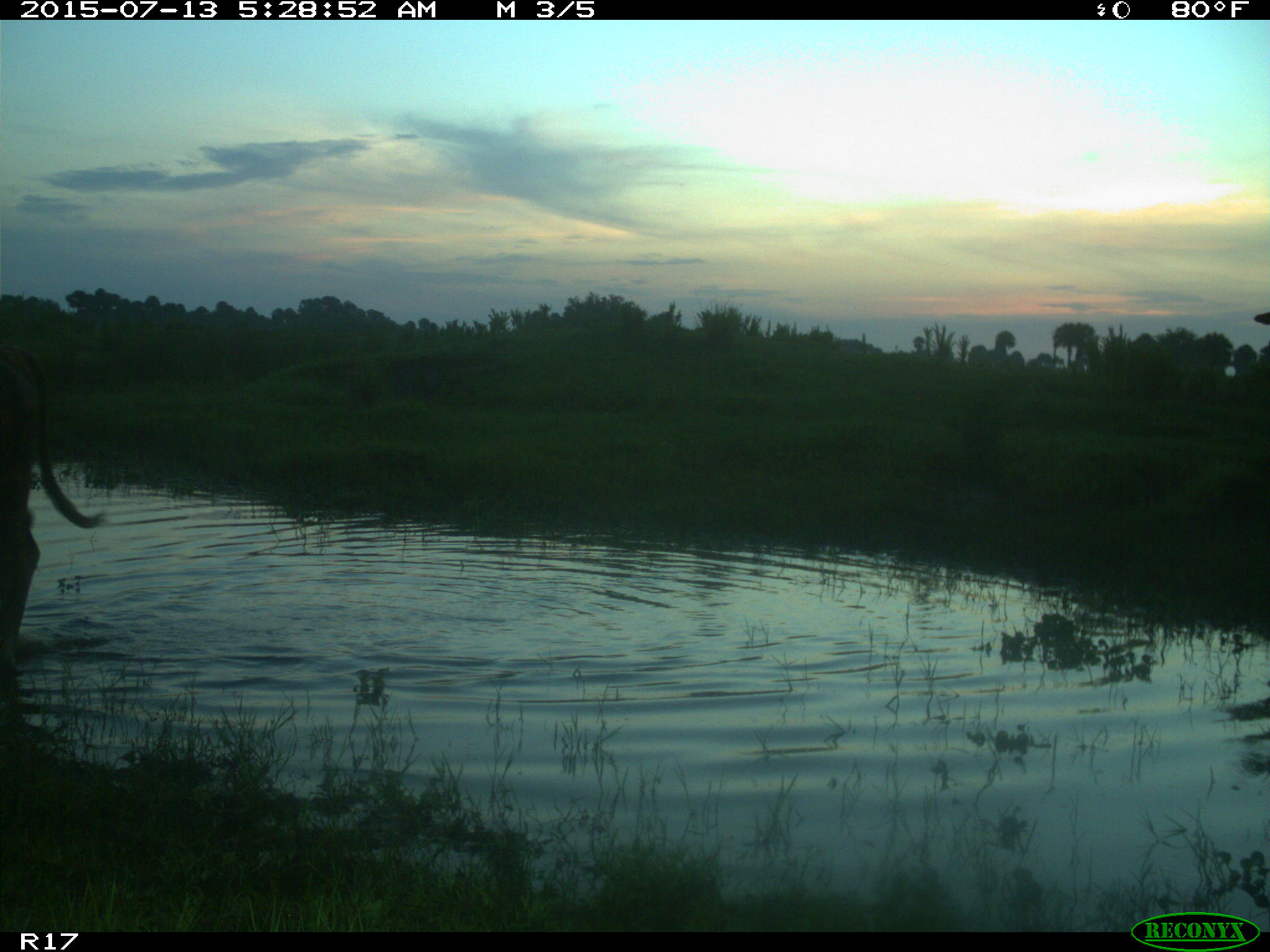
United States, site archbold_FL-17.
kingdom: Animalia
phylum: Chordata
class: Mammalia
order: Artiodactyla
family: Bovidae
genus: Bos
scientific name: Bos taurus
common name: domestic cow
Bos taurus (domestic cow).